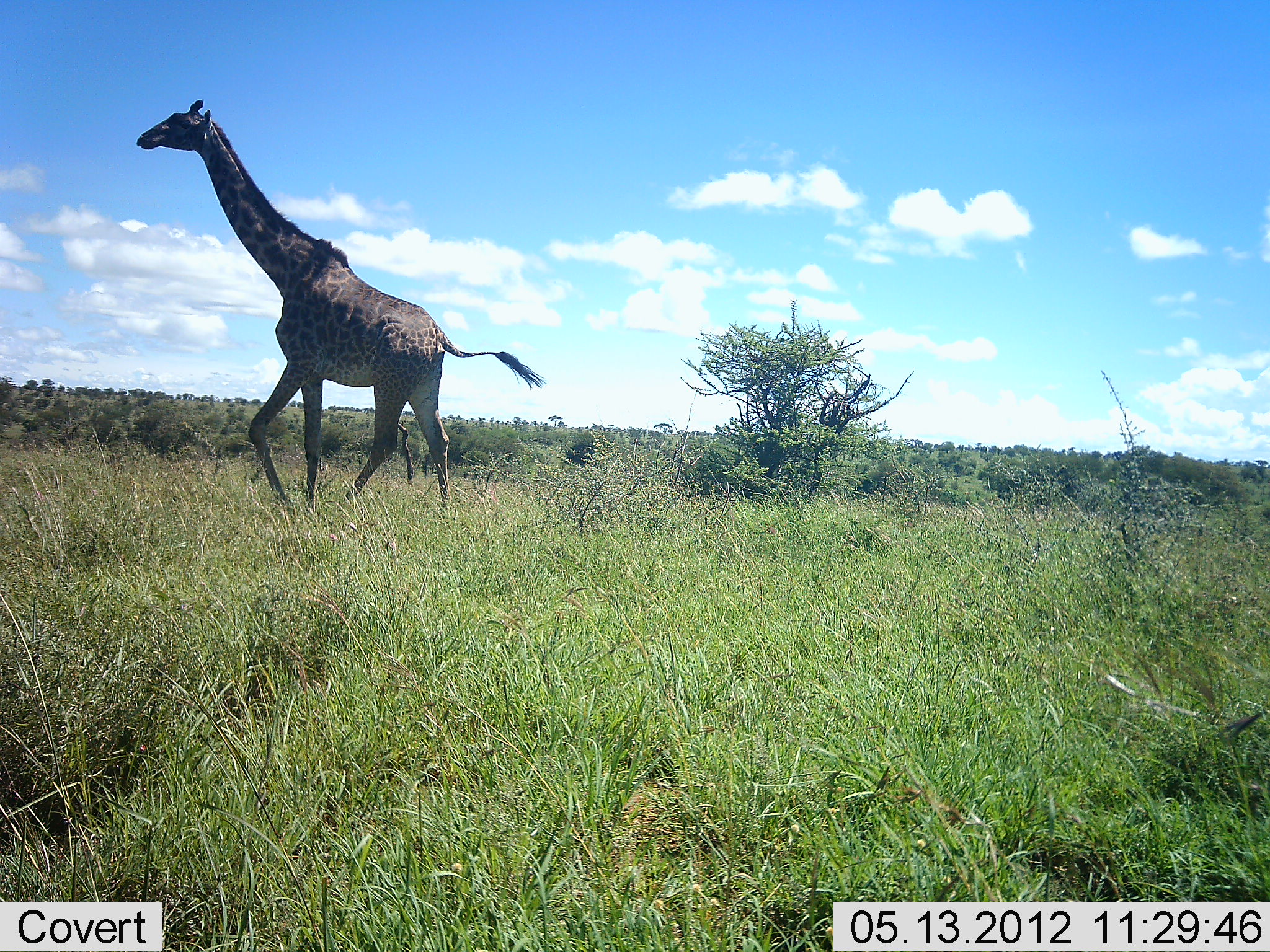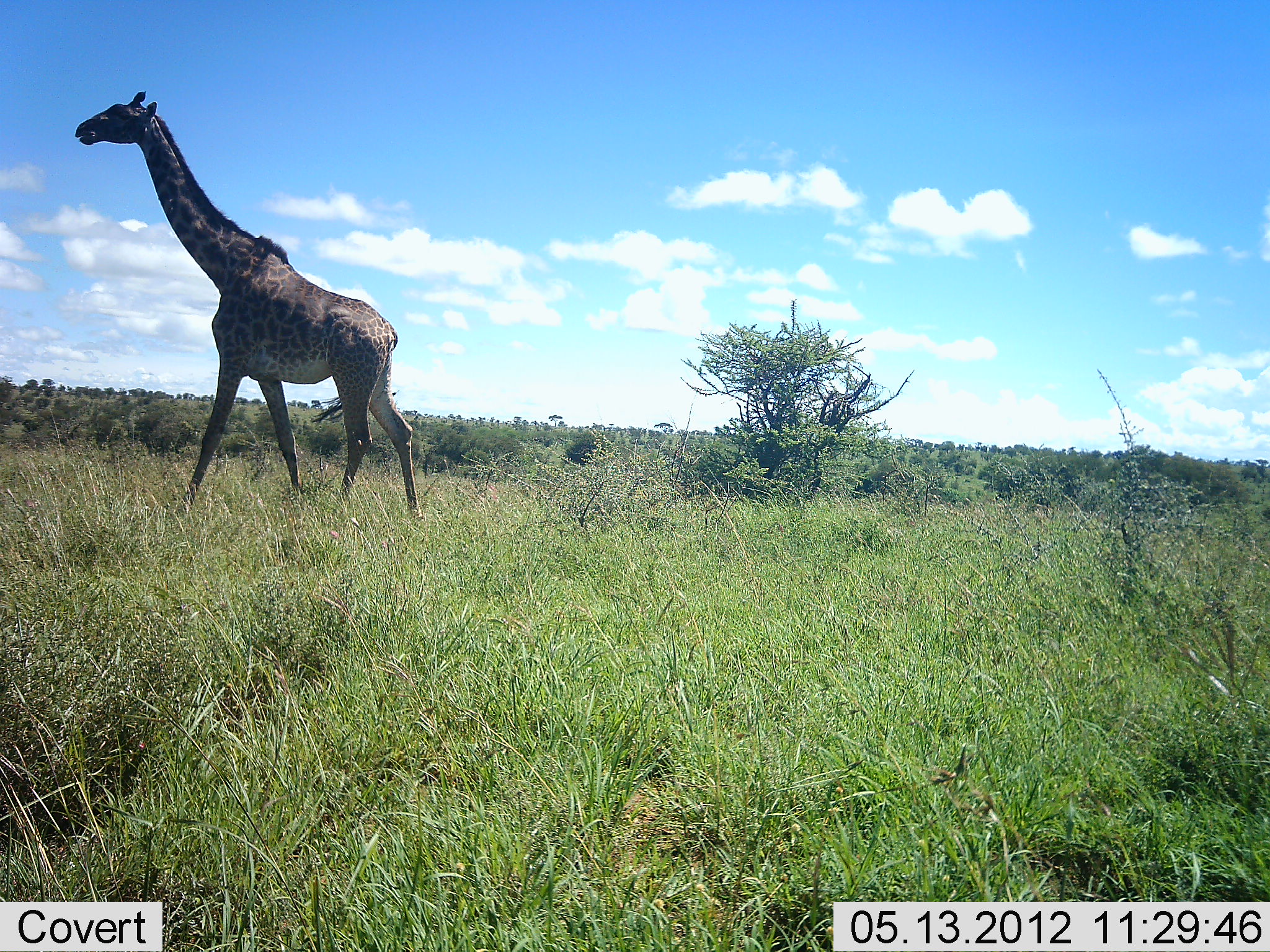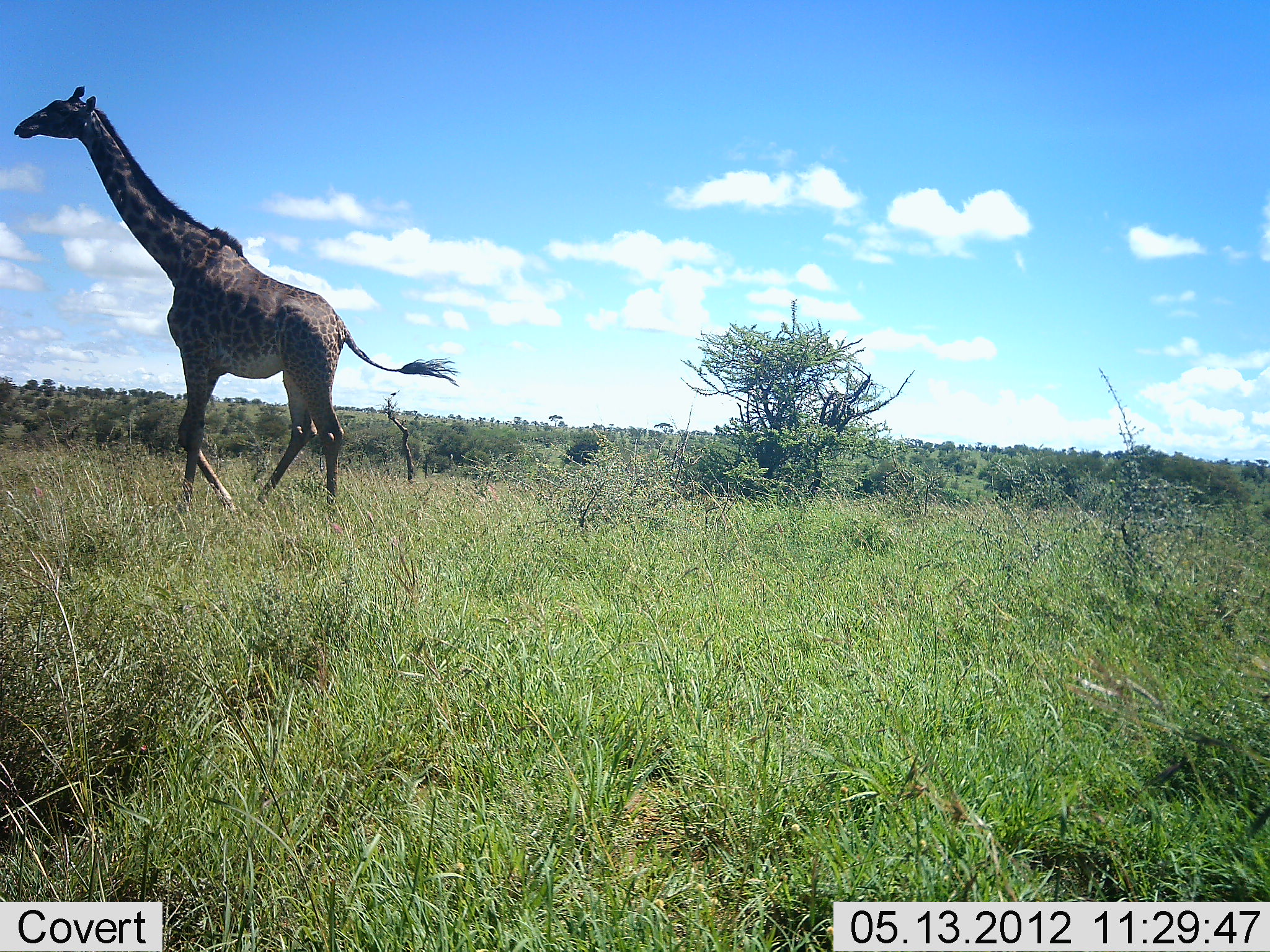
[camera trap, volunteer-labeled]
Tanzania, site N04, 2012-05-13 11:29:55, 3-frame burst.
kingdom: Animalia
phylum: Chordata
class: Mammalia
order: Artiodactyla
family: Giraffidae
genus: Giraffa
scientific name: Giraffa camelopardalis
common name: giraffe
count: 1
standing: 6%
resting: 0%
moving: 94%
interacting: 0%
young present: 0%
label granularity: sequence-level